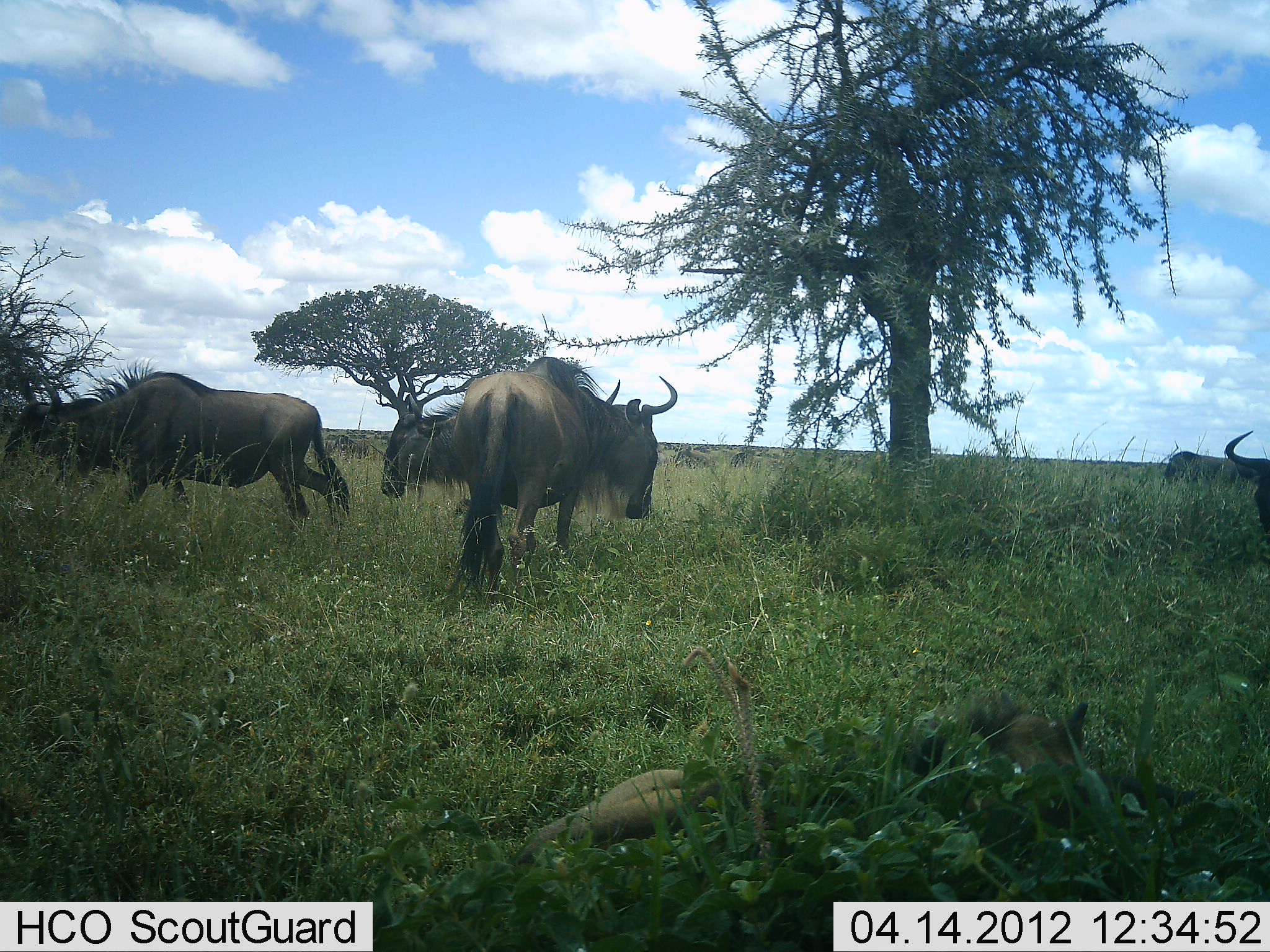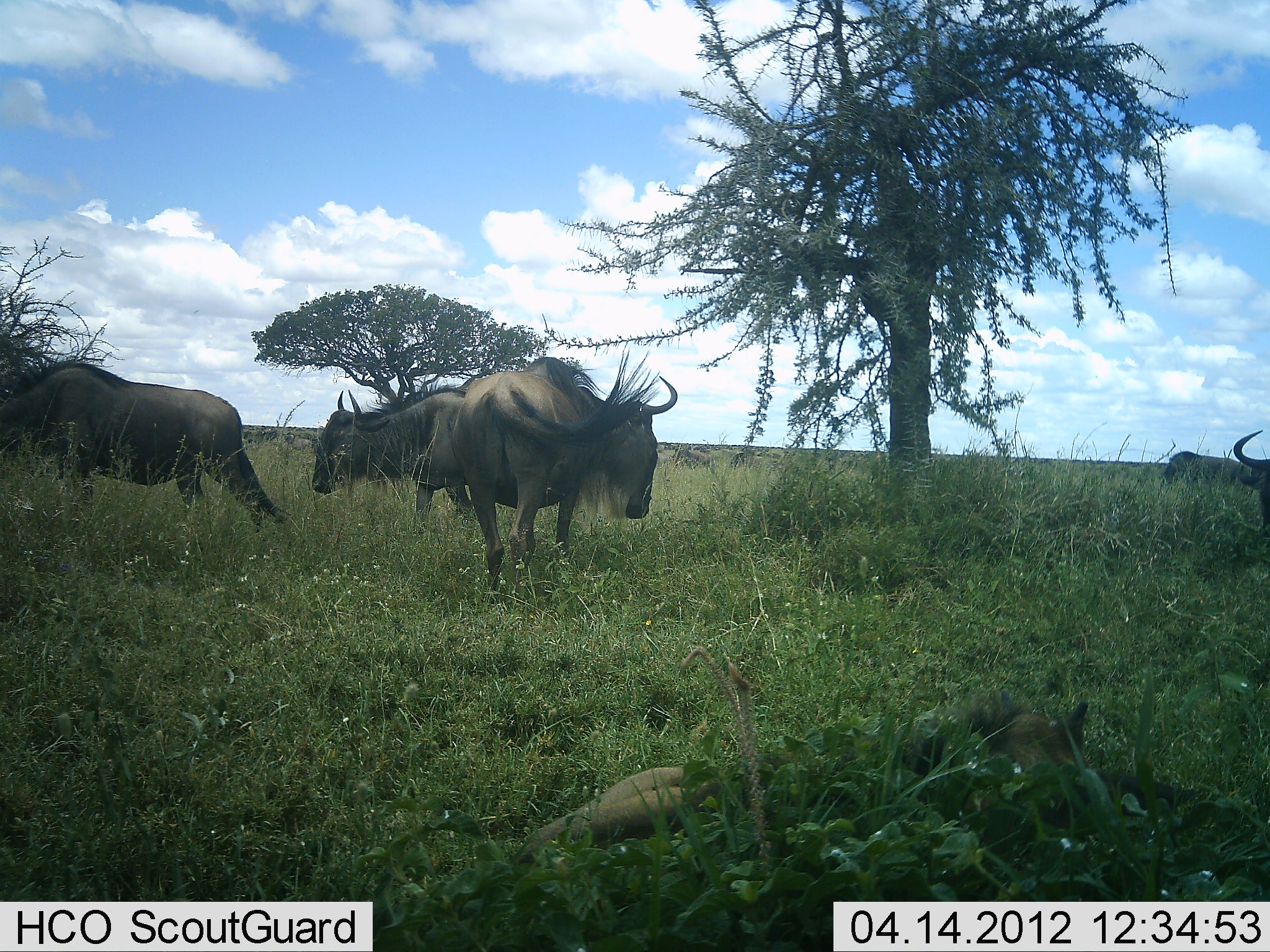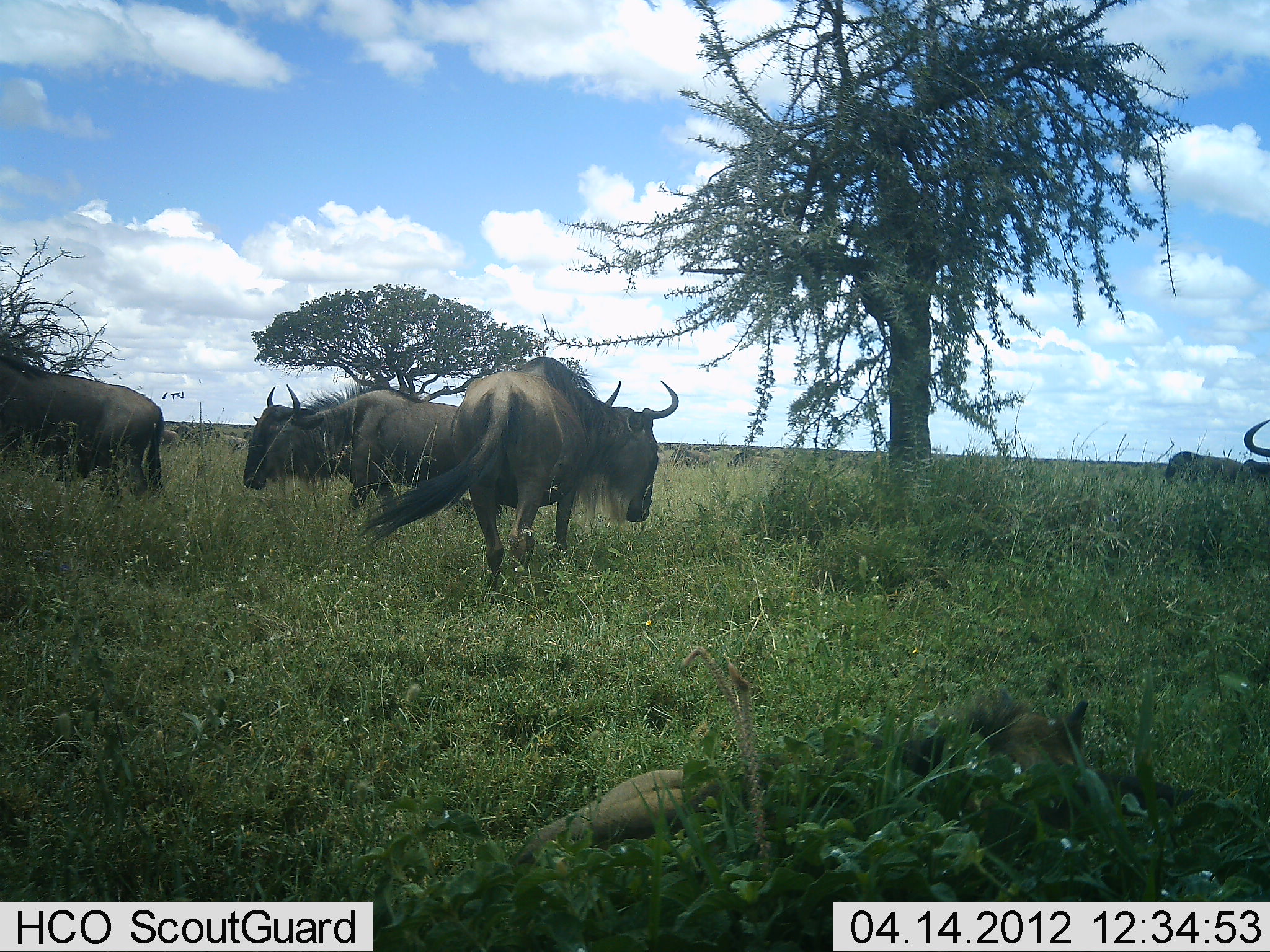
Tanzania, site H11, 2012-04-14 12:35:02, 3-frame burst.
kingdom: Animalia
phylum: Chordata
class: Mammalia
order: Artiodactyla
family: Bovidae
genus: Connochaetes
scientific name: Connochaetes taurinus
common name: blue wildebeest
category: wildebeest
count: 5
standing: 79%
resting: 42%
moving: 84%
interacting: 11%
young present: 26%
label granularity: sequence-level